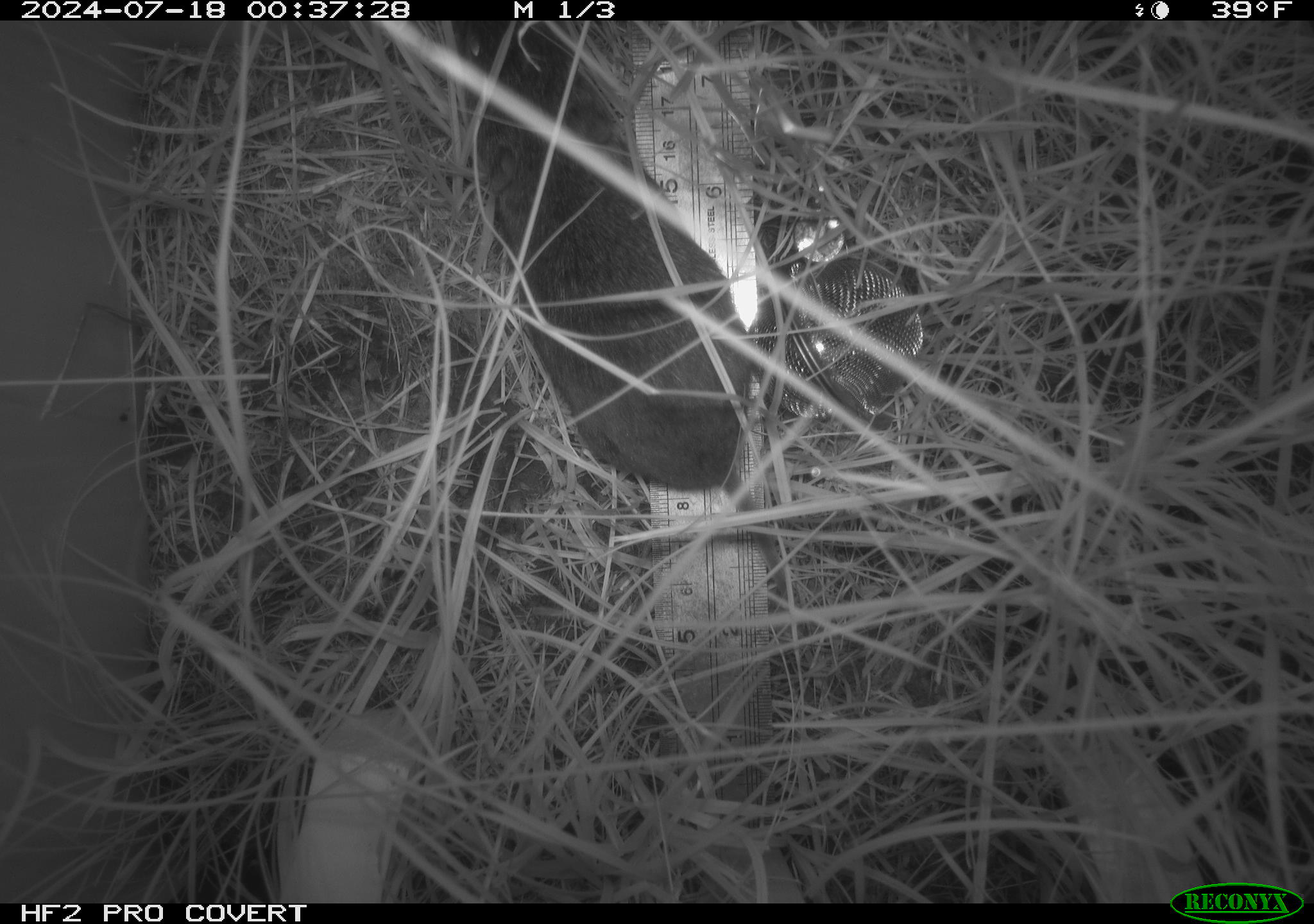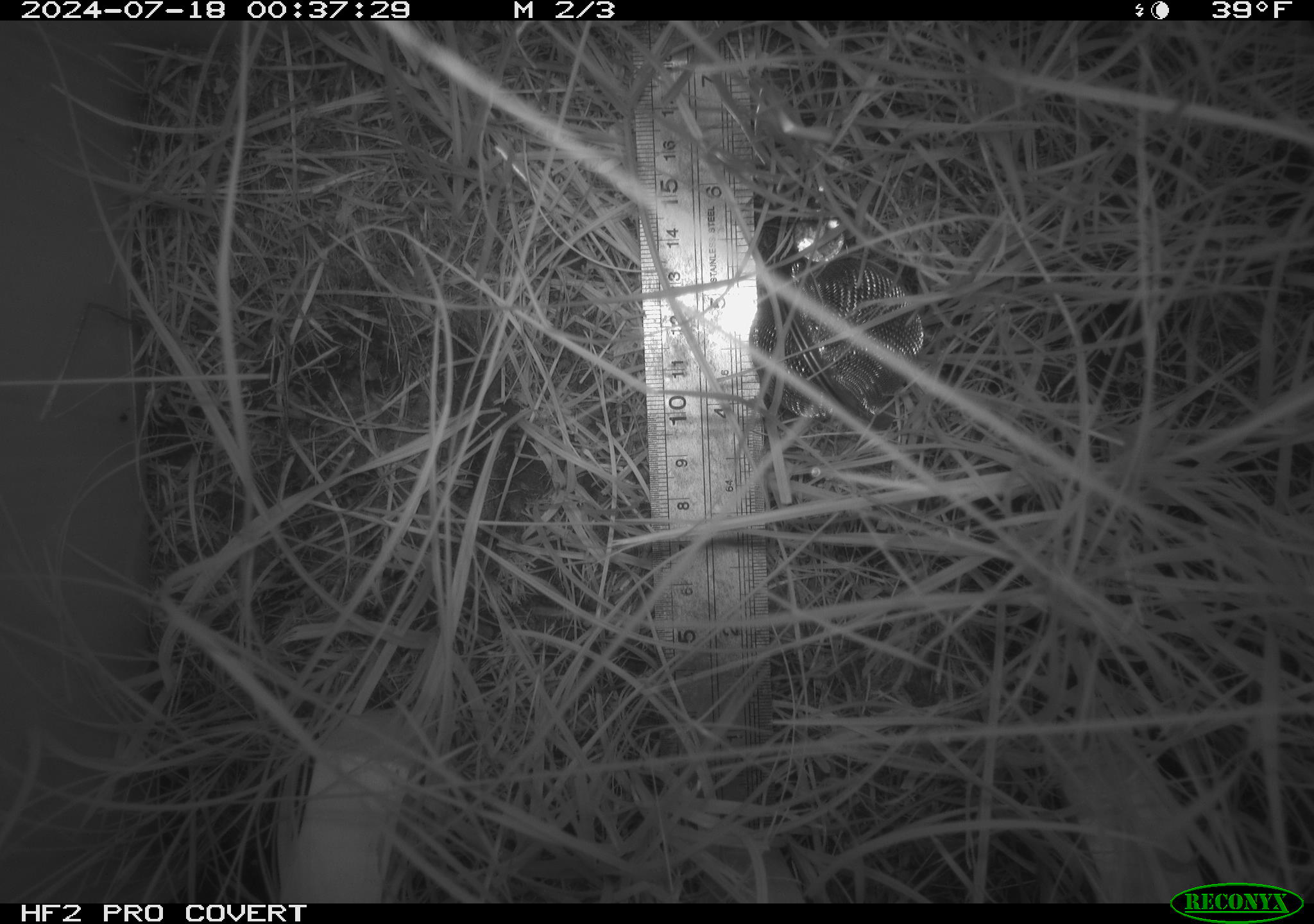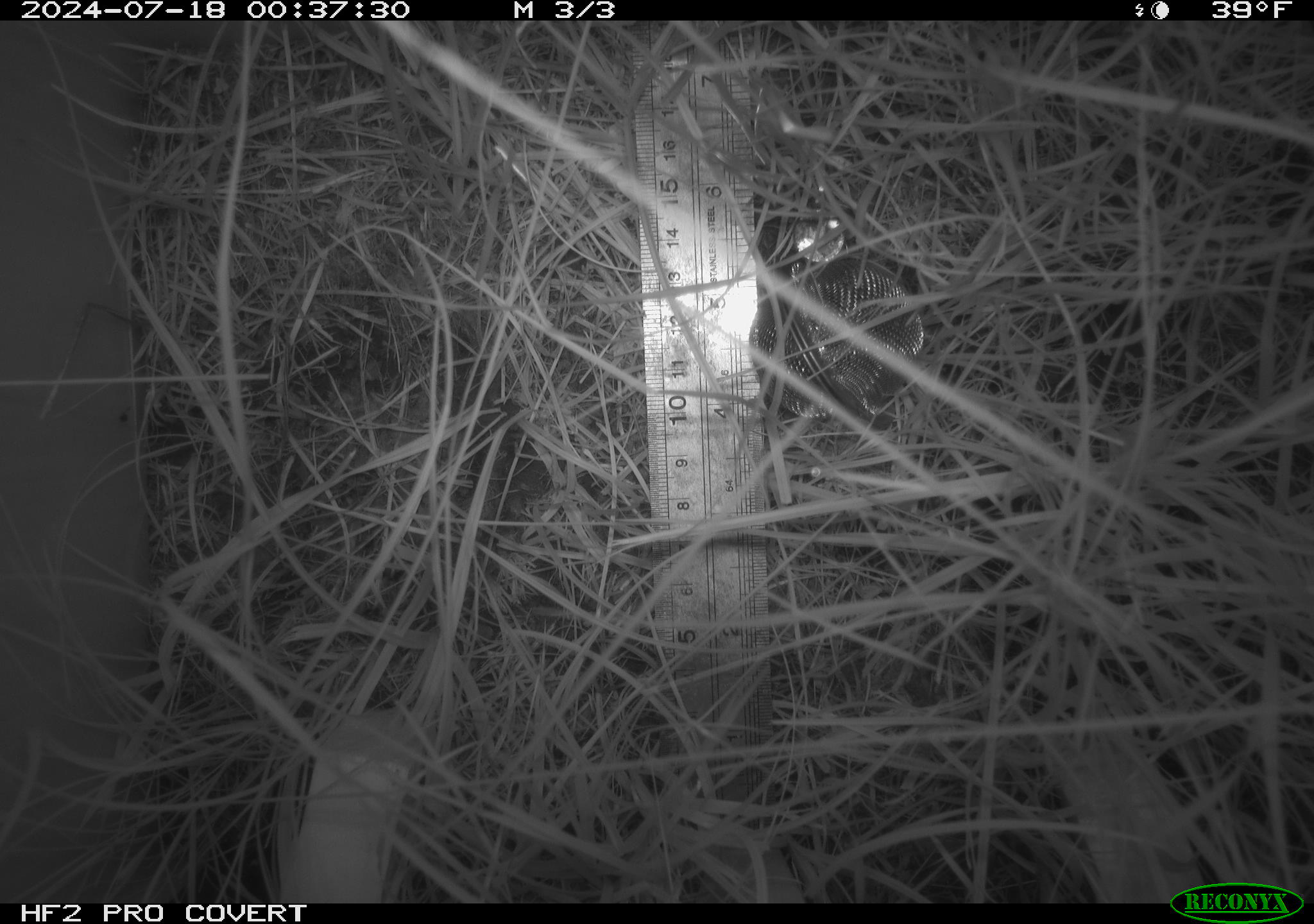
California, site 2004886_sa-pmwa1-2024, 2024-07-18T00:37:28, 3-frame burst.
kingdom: Animalia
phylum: Chordata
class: Mammalia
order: Rodentia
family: Cricetidae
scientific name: Arvicolinae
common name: voles, lemmings, and muskrats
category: arvicolinae subfamily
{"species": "arvicolinae subfamily (voles, lemmings, and muskrats) (Arvicolinae)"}